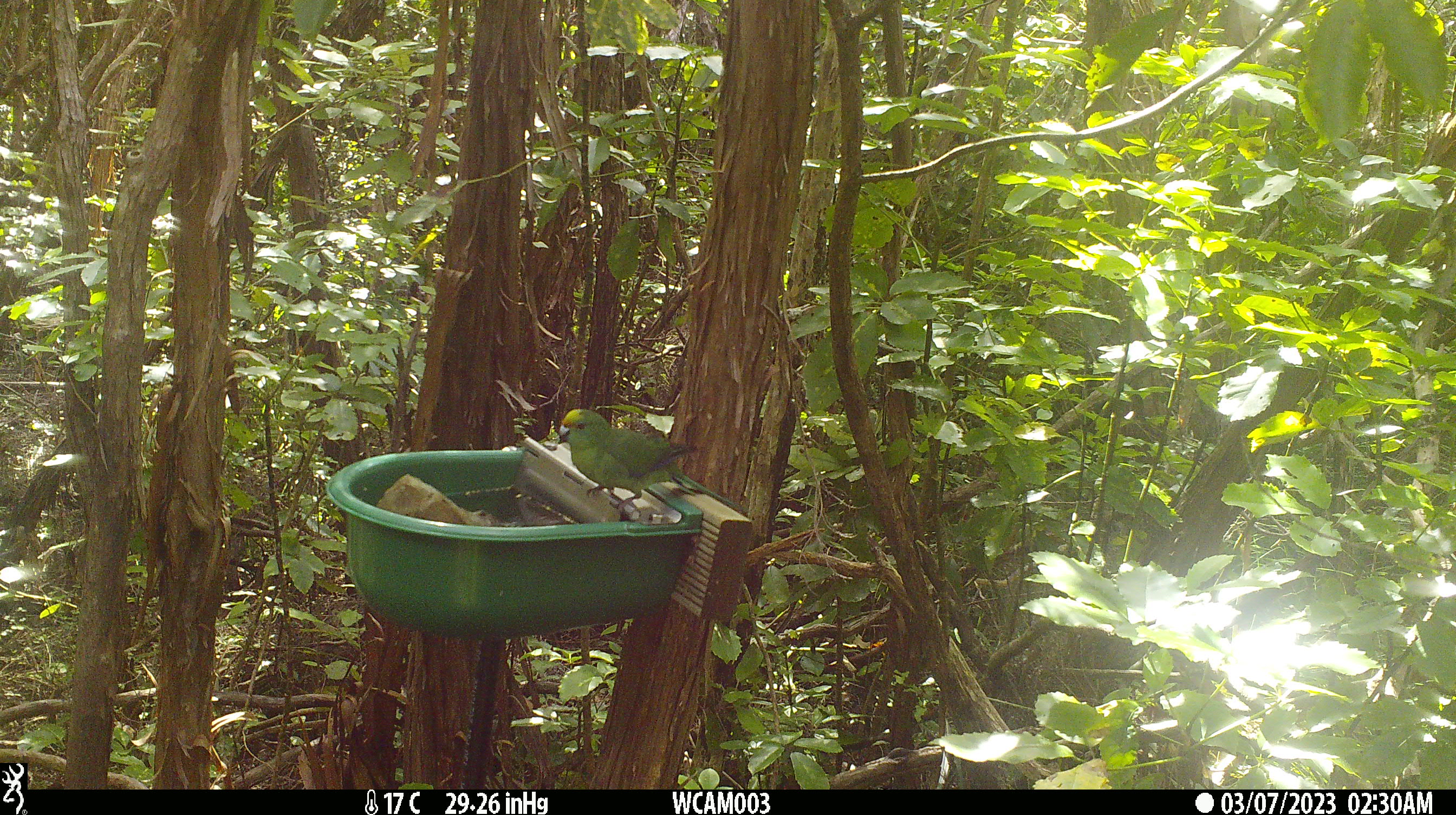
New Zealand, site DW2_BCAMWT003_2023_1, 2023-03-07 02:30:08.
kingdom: Animalia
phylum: Chordata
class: Aves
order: Psittaciformes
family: Psittaculidae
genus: Cyanoramphus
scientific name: Cyanoramphus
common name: parakeet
Parakeet (Cyanoramphus).